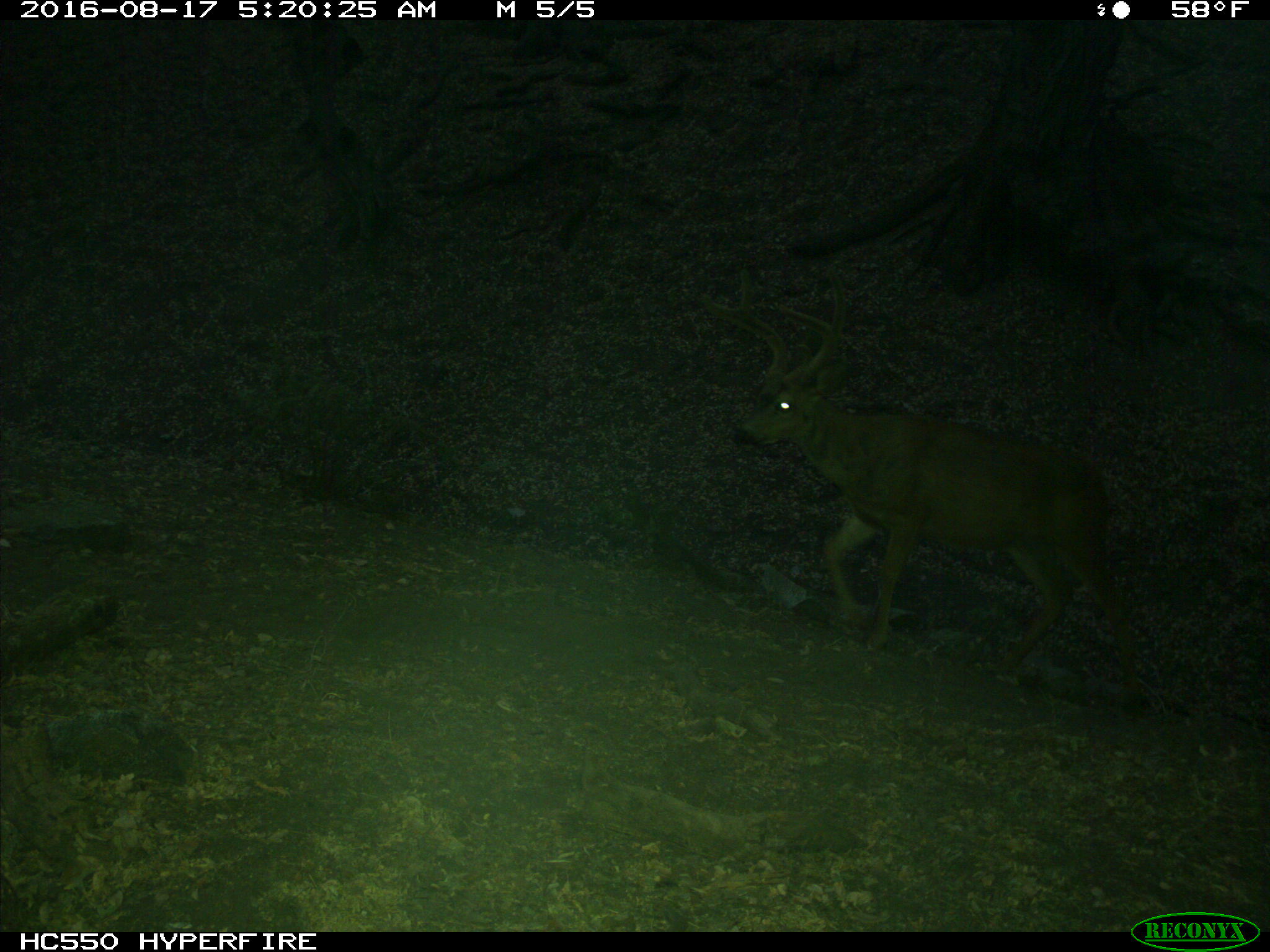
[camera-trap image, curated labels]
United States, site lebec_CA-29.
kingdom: Animalia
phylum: Chordata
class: Mammalia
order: Artiodactyla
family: Cervidae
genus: Odocoileus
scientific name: Odocoileus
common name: deer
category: unidentified deer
Unidentified deer (deer) (Odocoileus).